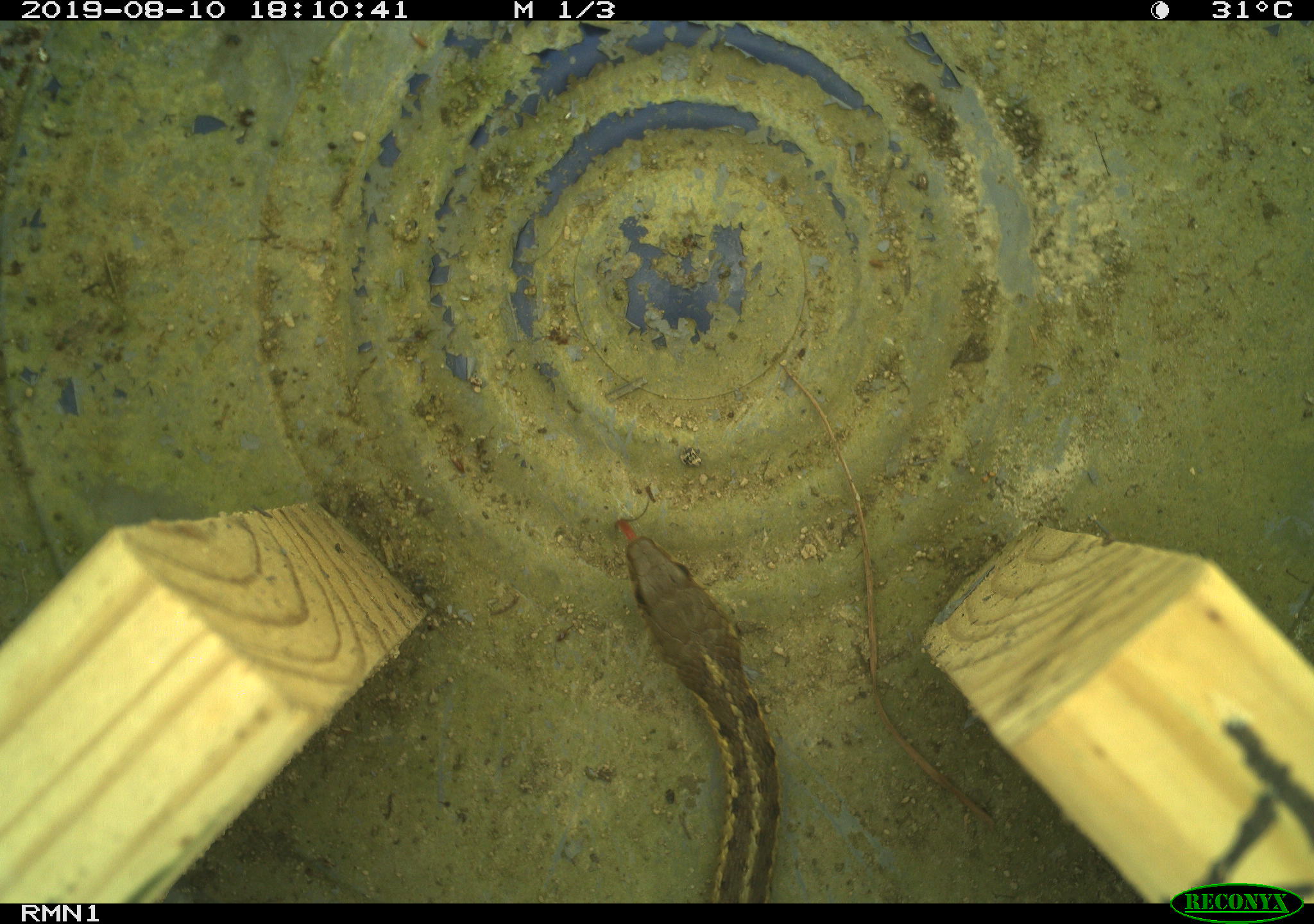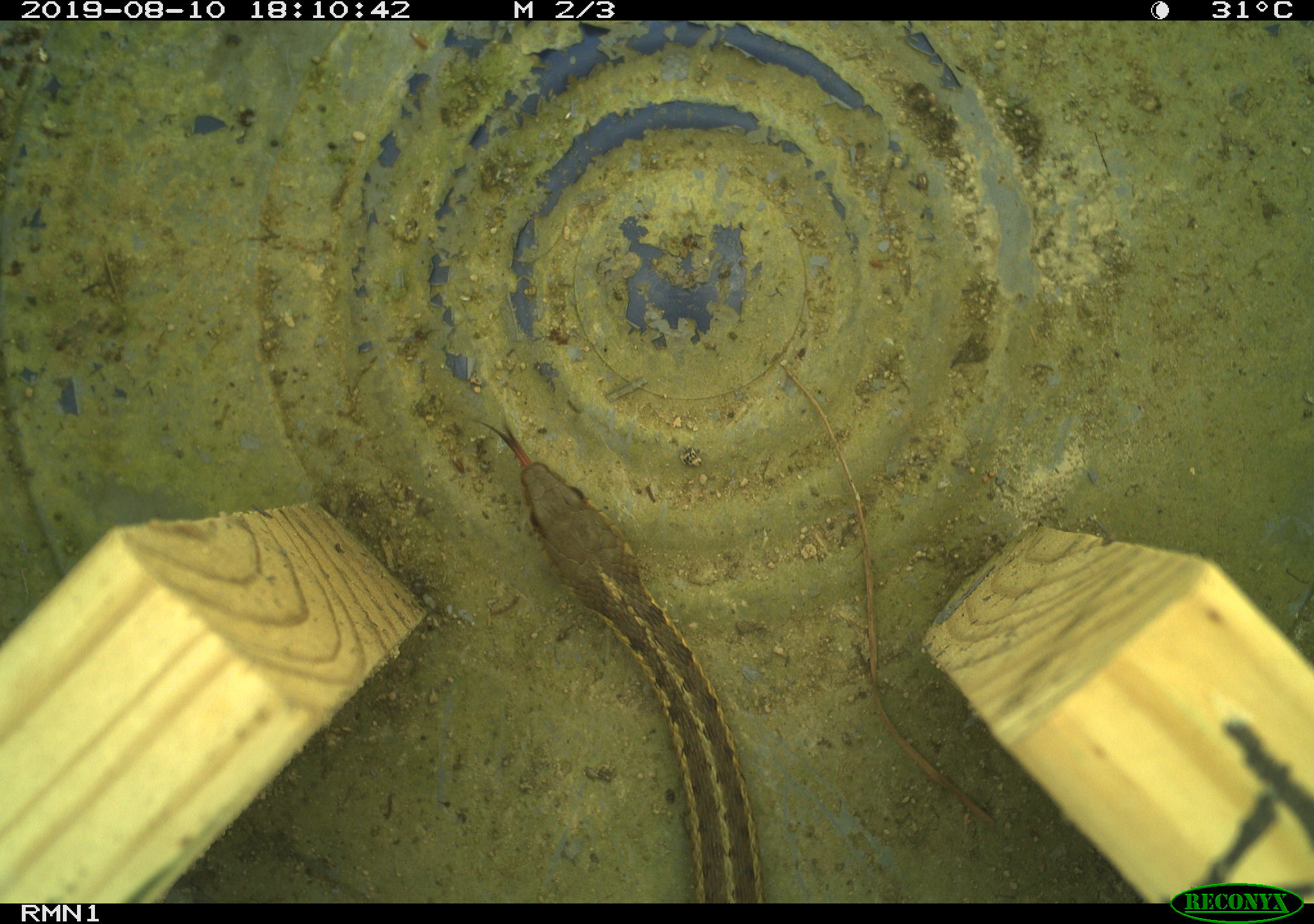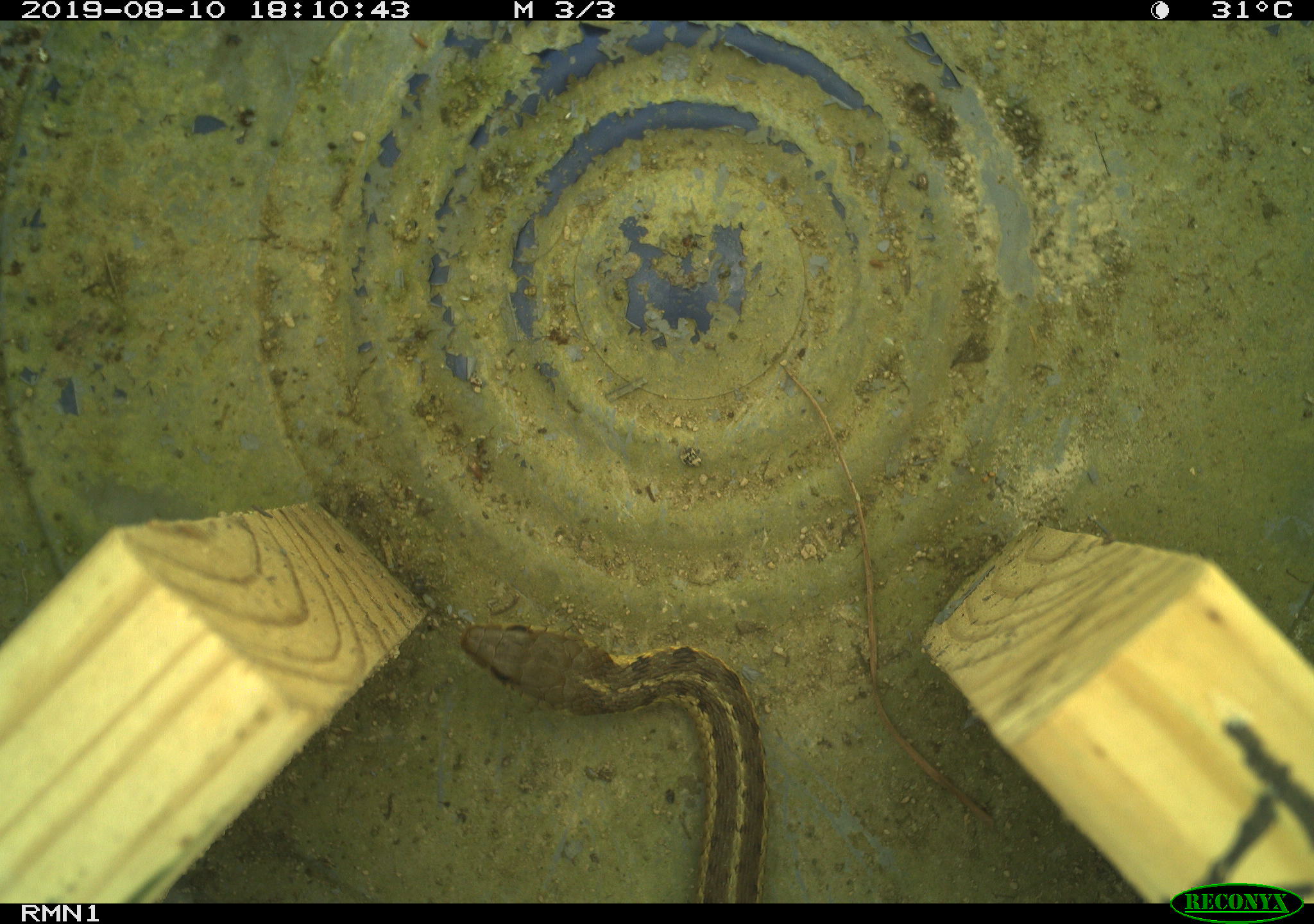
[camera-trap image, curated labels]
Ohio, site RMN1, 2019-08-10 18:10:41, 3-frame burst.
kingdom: Animalia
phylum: Chordata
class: Reptilia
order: Squamata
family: Colubridae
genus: Thamnophis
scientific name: Thamnophis sirtalis sirtalis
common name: eastern gartersnake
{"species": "eastern gartersnake (Thamnophis sirtalis sirtalis)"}